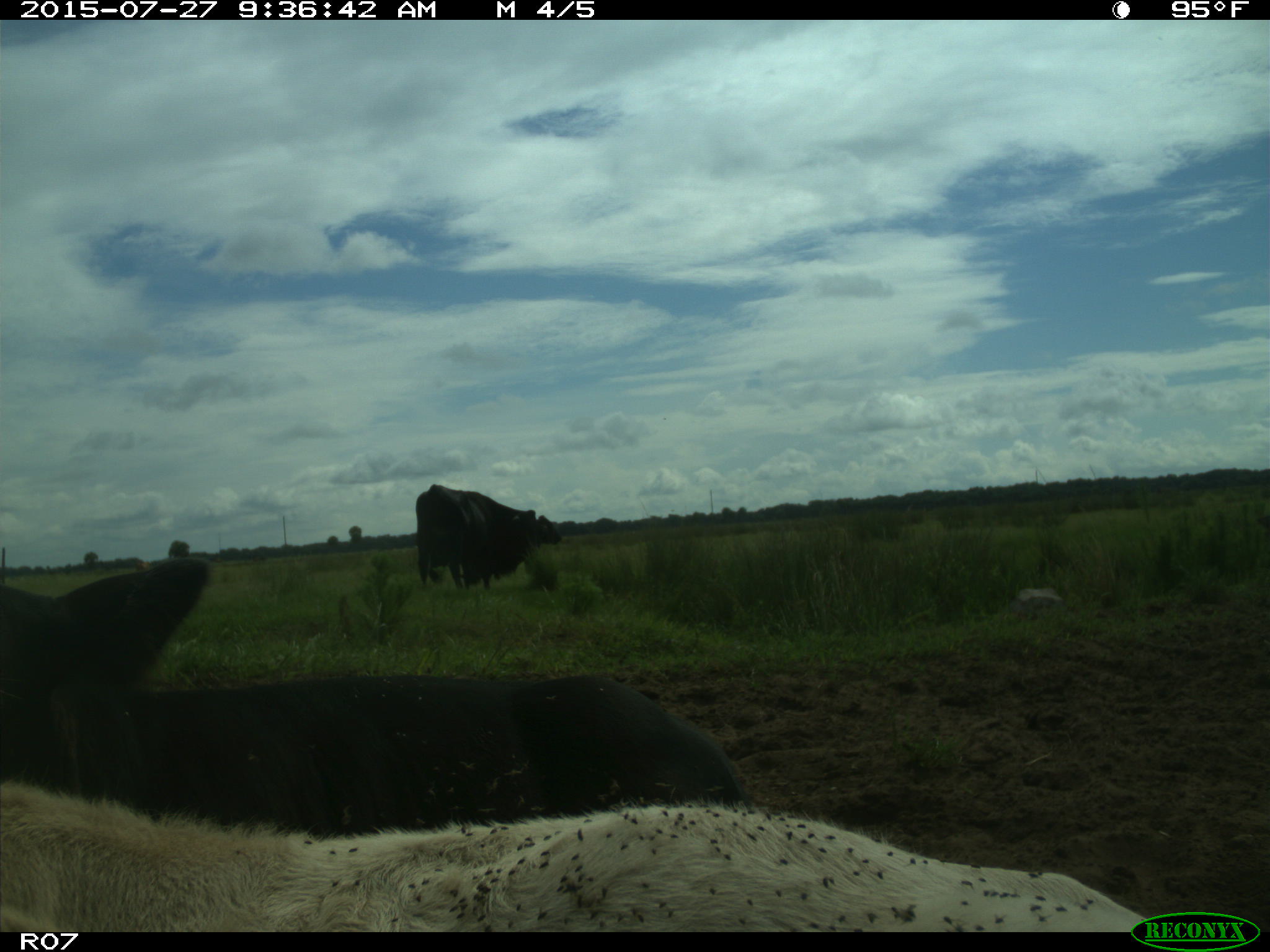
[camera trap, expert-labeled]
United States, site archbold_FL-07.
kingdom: Animalia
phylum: Chordata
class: Mammalia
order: Artiodactyla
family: Bovidae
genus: Bos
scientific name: Bos taurus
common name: domestic cow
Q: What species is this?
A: Bos taurus (domestic cow).